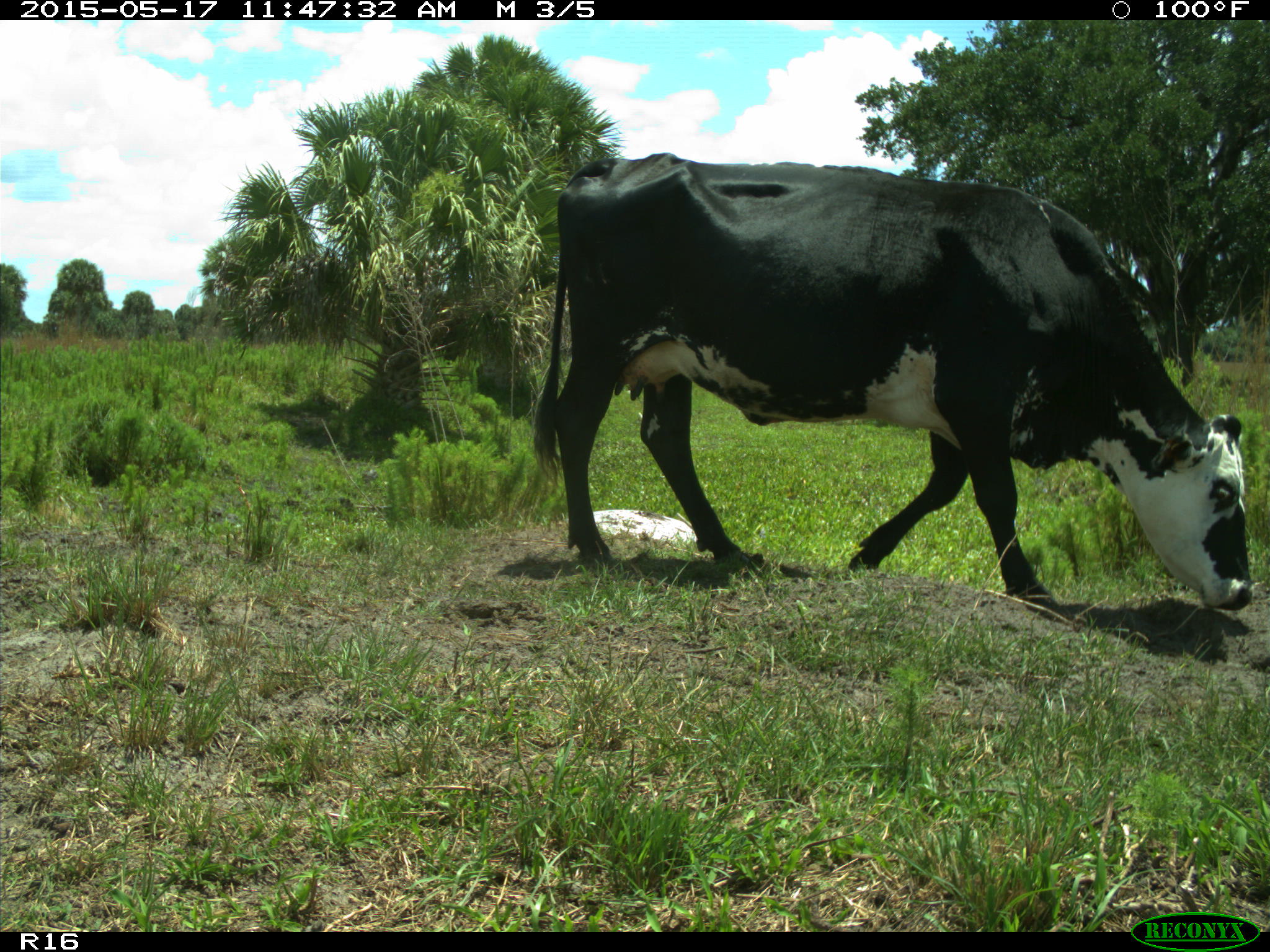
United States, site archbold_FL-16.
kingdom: Animalia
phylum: Chordata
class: Mammalia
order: Artiodactyla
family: Bovidae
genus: Bos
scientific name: Bos taurus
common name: domestic cow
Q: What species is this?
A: Bos taurus (domestic cow).